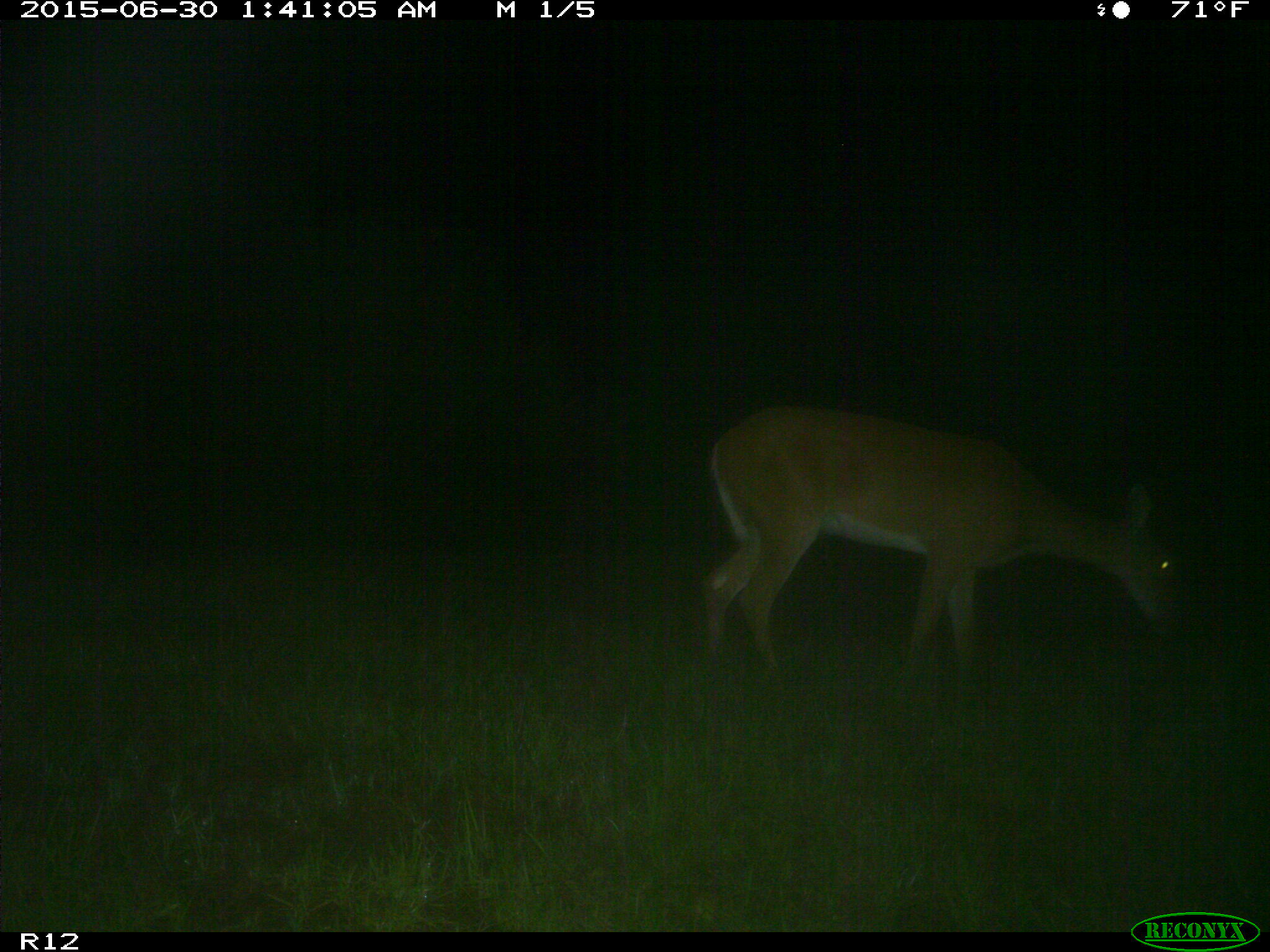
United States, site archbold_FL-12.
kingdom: Animalia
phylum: Chordata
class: Mammalia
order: Artiodactyla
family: Cervidae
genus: Odocoileus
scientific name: Odocoileus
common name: deer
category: unidentified deer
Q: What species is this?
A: Unidentified deer (deer) (Odocoileus).